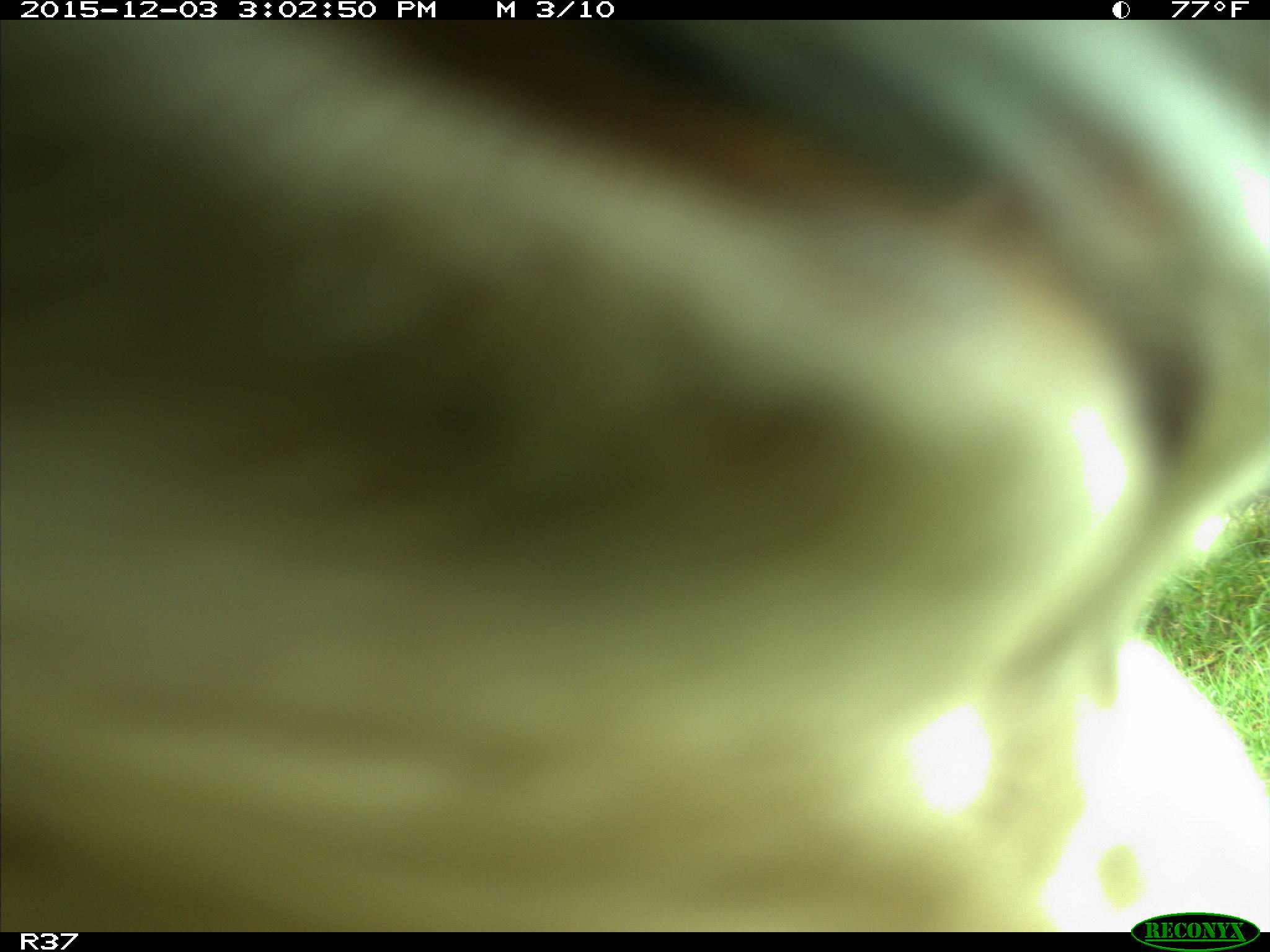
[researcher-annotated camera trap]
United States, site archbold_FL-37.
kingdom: Animalia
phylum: Chordata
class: Mammalia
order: Artiodactyla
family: Bovidae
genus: Bos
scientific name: Bos taurus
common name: domestic cow